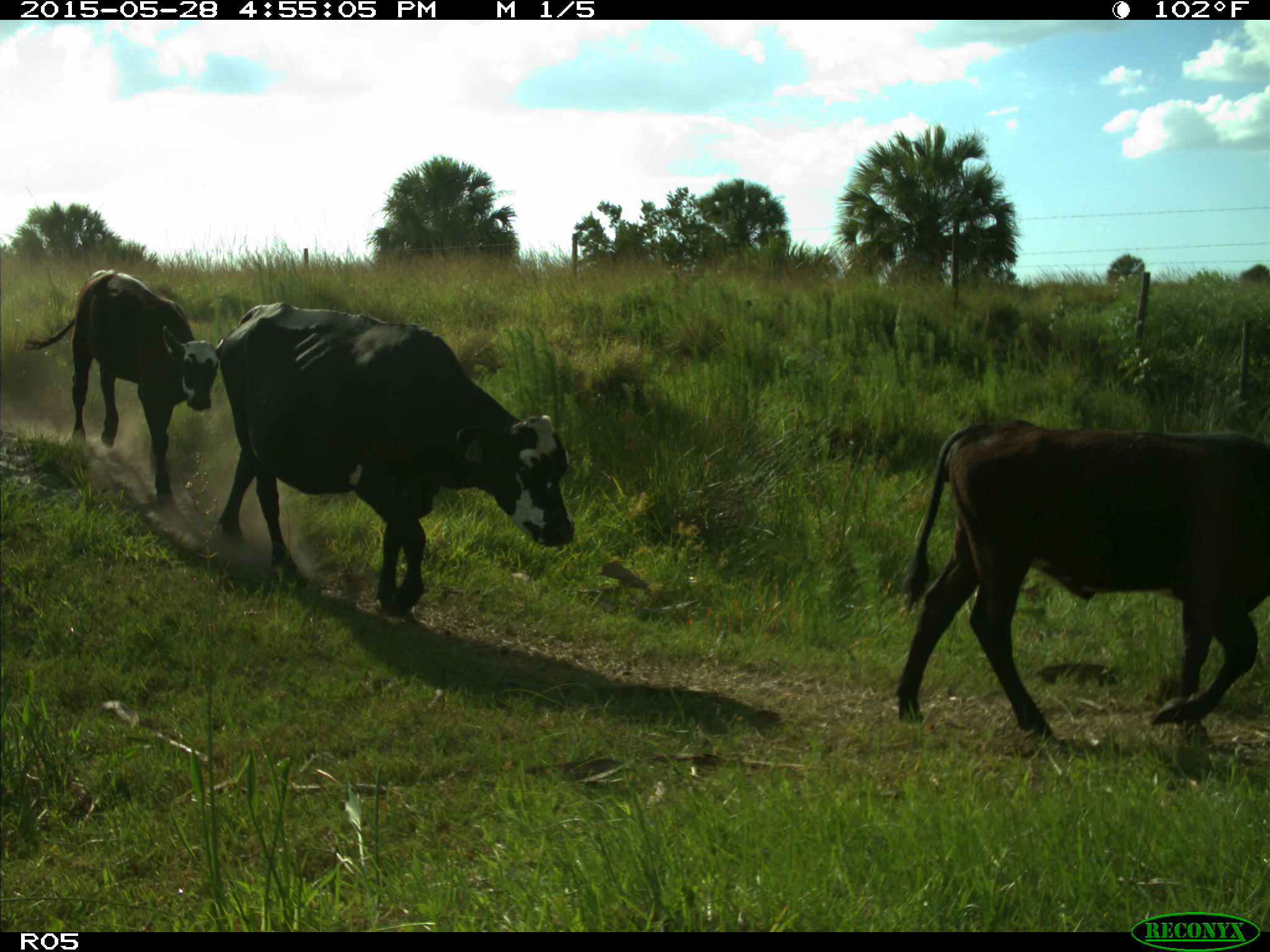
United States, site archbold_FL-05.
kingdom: Animalia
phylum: Chordata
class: Mammalia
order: Artiodactyla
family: Bovidae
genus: Bos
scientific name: Bos taurus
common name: domestic cow